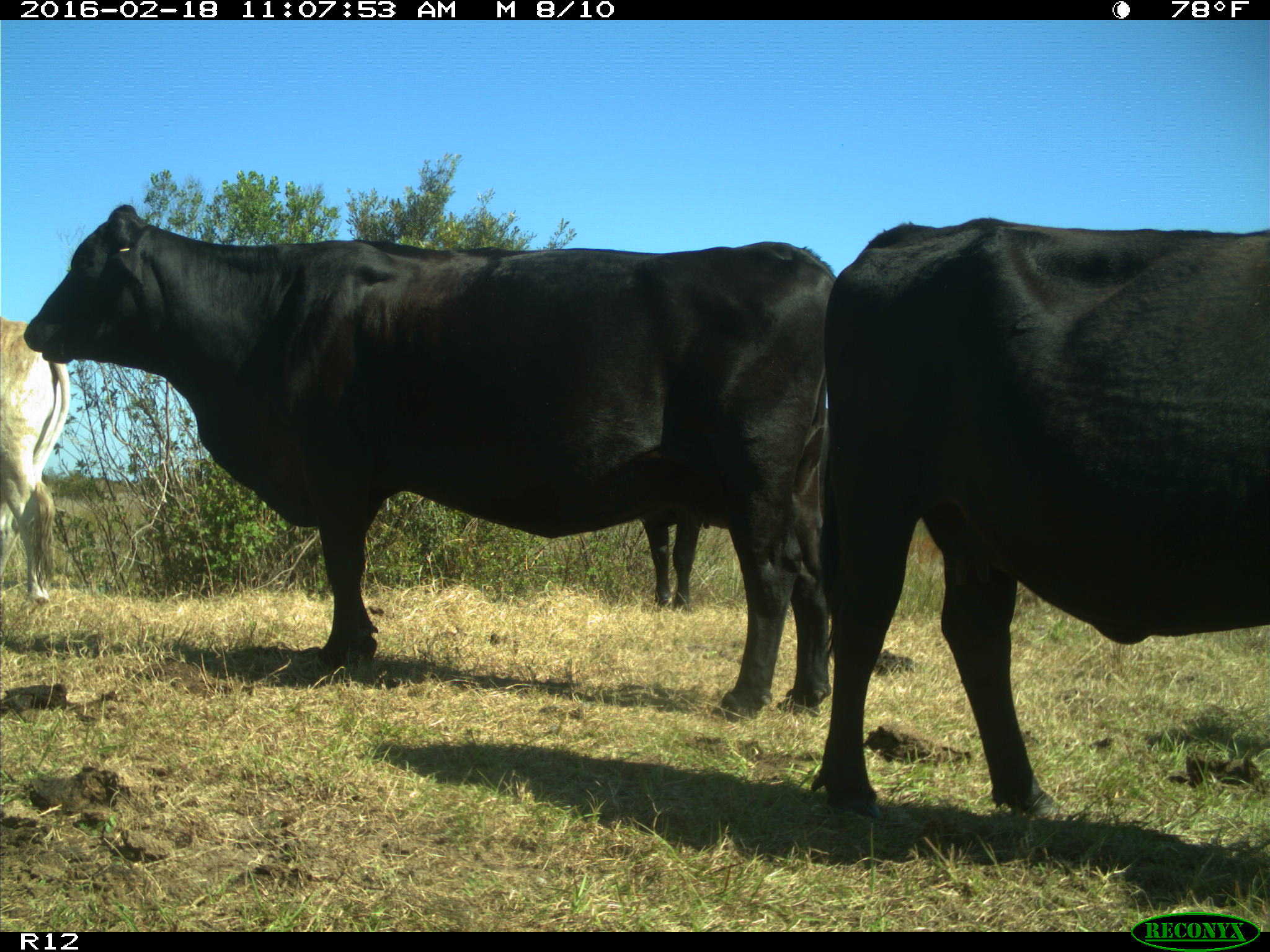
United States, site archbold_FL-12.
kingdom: Animalia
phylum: Chordata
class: Mammalia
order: Artiodactyla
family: Bovidae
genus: Bos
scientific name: Bos taurus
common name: domestic cow